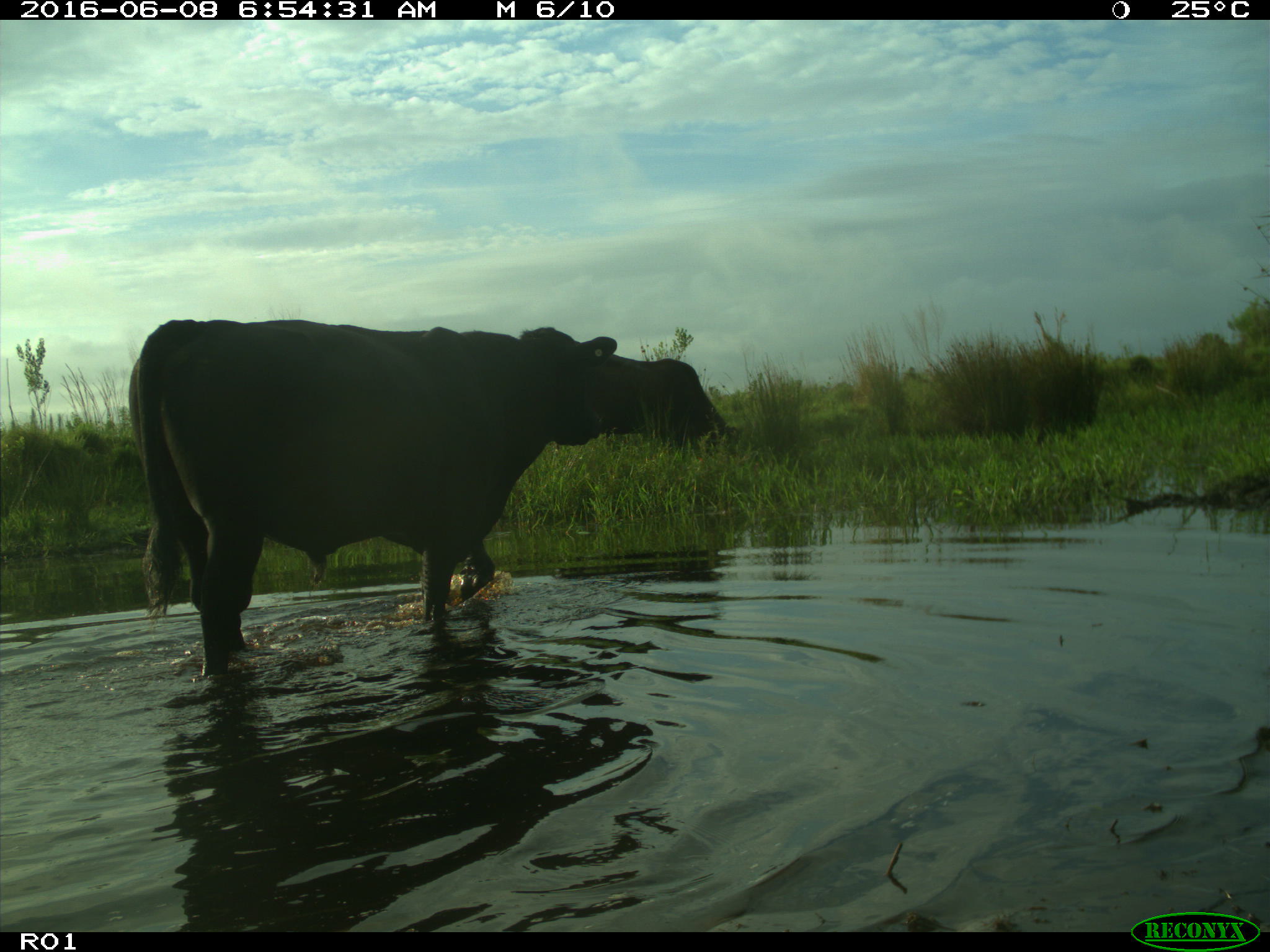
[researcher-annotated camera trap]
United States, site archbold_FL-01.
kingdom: Animalia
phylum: Chordata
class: Mammalia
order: Artiodactyla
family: Bovidae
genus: Bos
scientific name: Bos taurus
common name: domestic cow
Bos taurus (domestic cow).